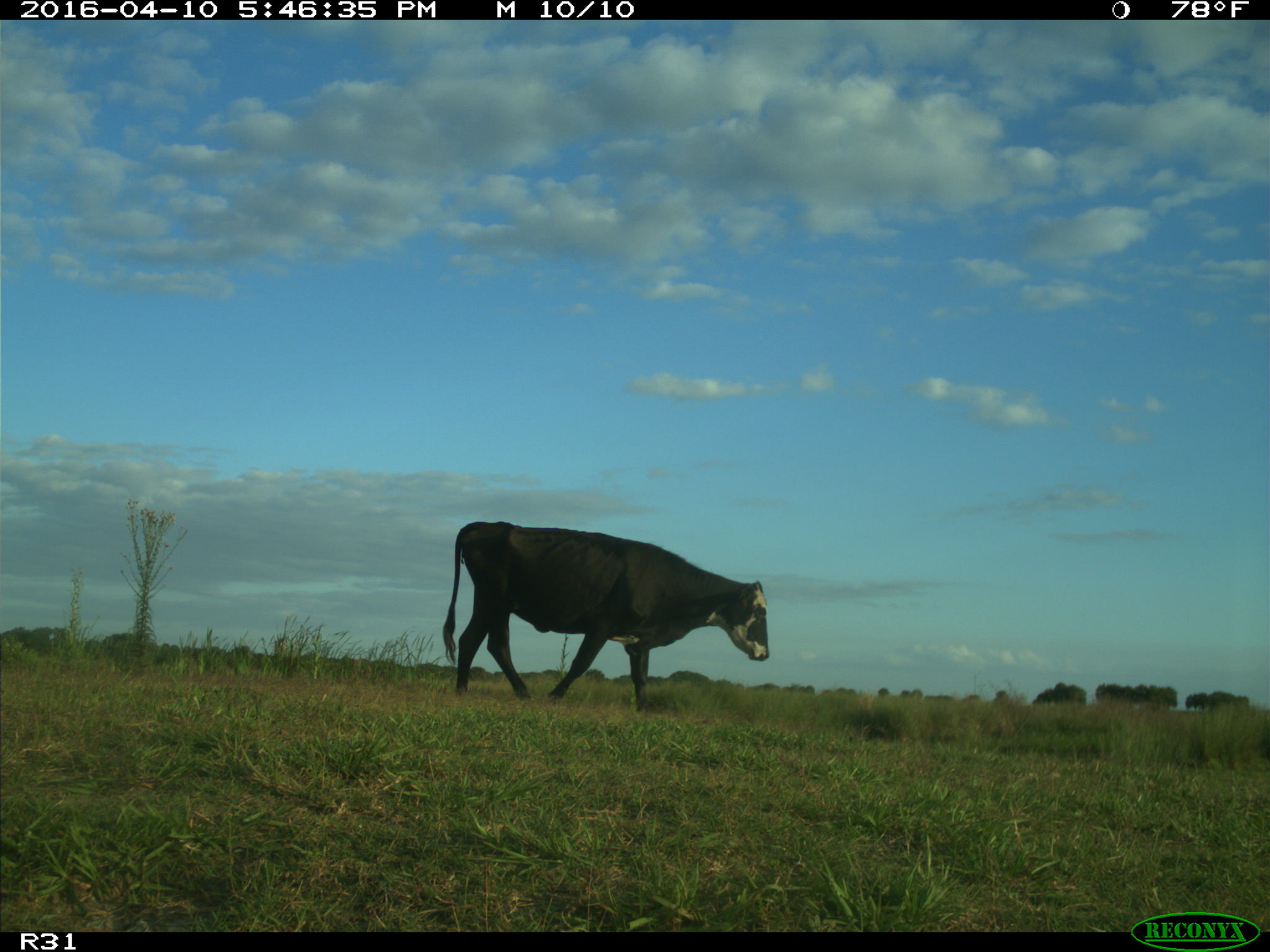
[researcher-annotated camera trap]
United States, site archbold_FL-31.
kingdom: Animalia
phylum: Chordata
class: Mammalia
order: Artiodactyla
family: Bovidae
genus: Bos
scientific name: Bos taurus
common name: domestic cow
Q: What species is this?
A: Bos taurus (domestic cow).